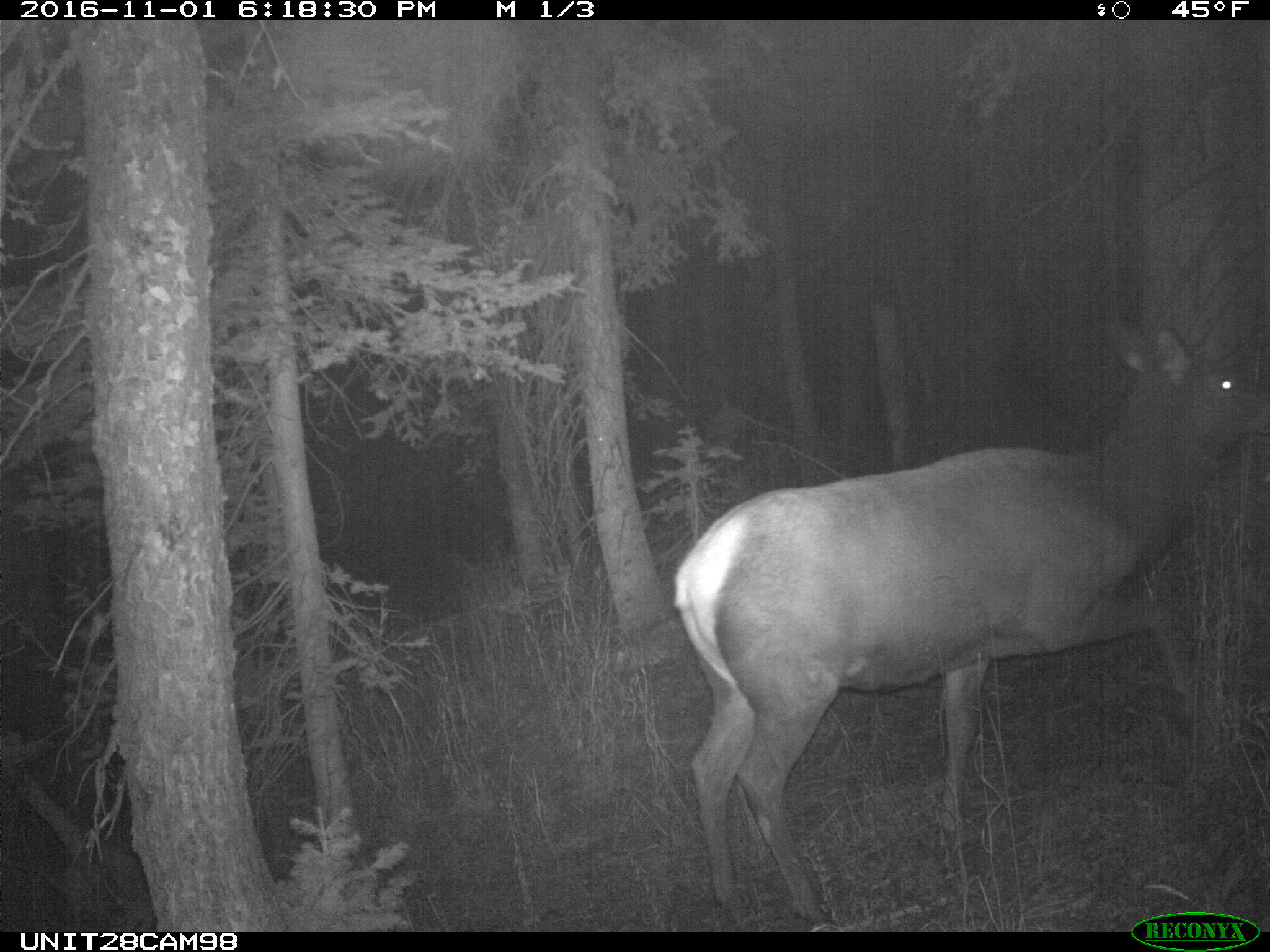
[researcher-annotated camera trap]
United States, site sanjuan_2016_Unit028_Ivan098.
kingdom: Animalia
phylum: Chordata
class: Mammalia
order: Artiodactyla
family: Cervidae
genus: Cervus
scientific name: Cervus elaphus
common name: red deer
Cervus elaphus (red deer).